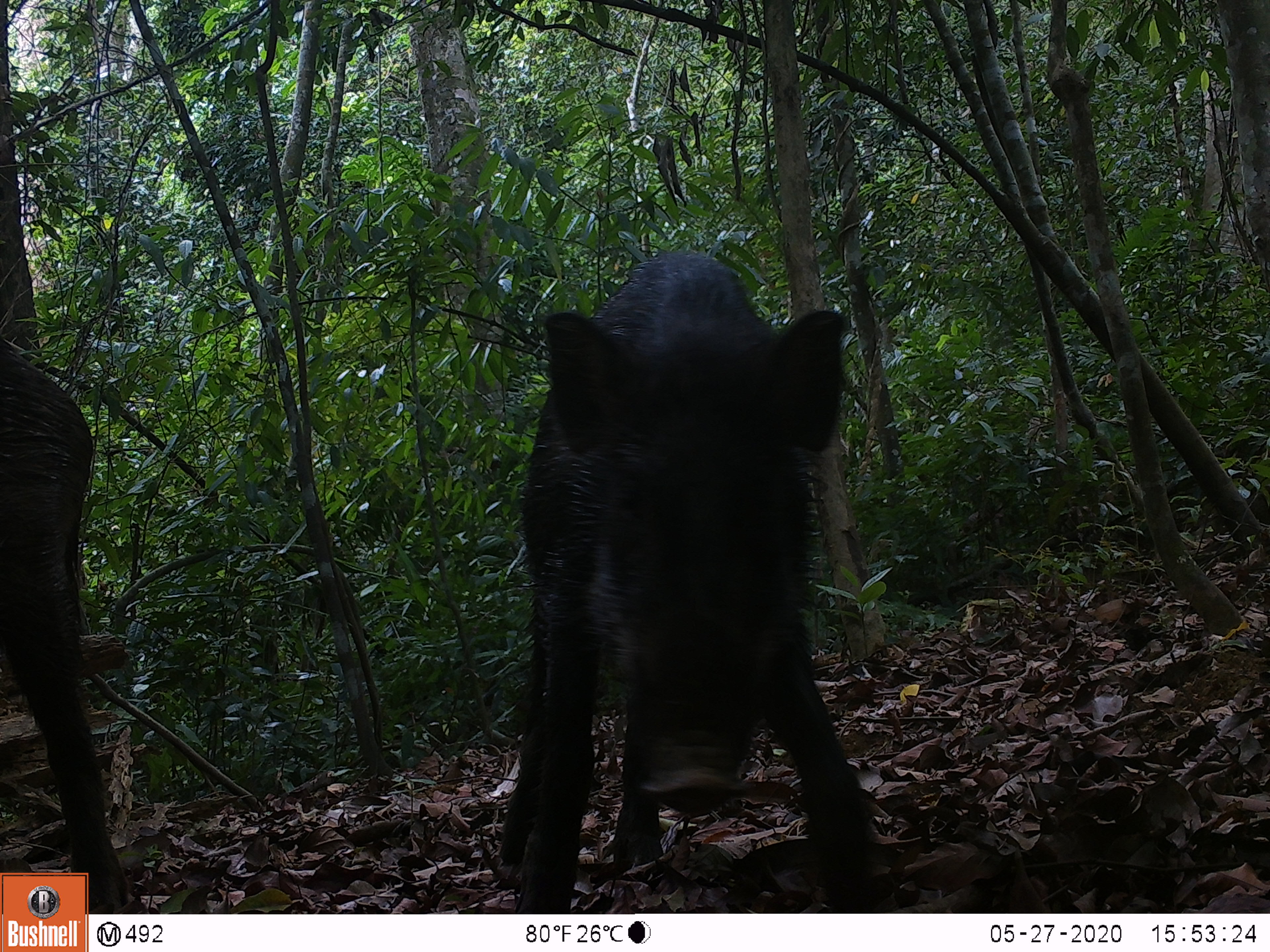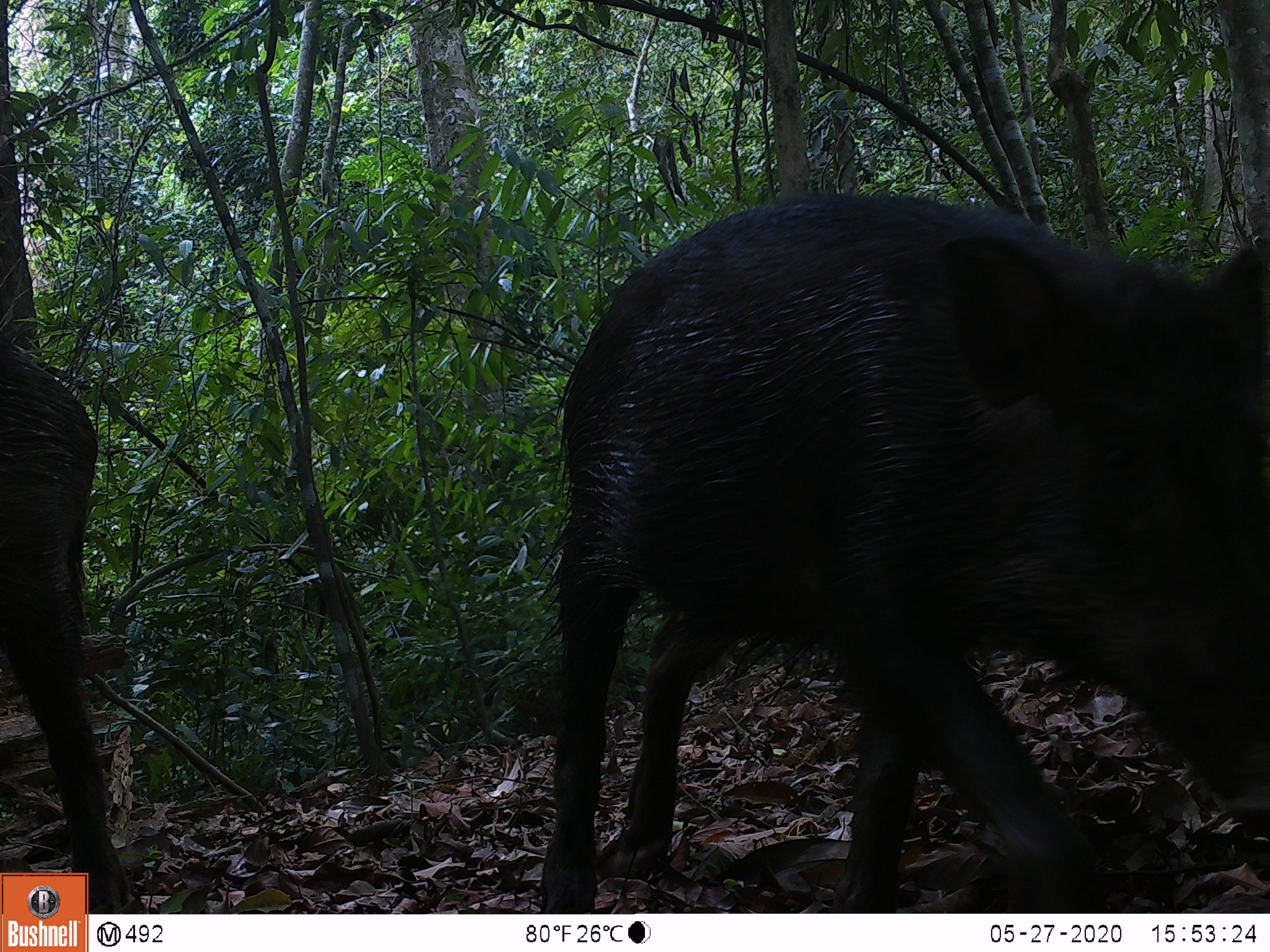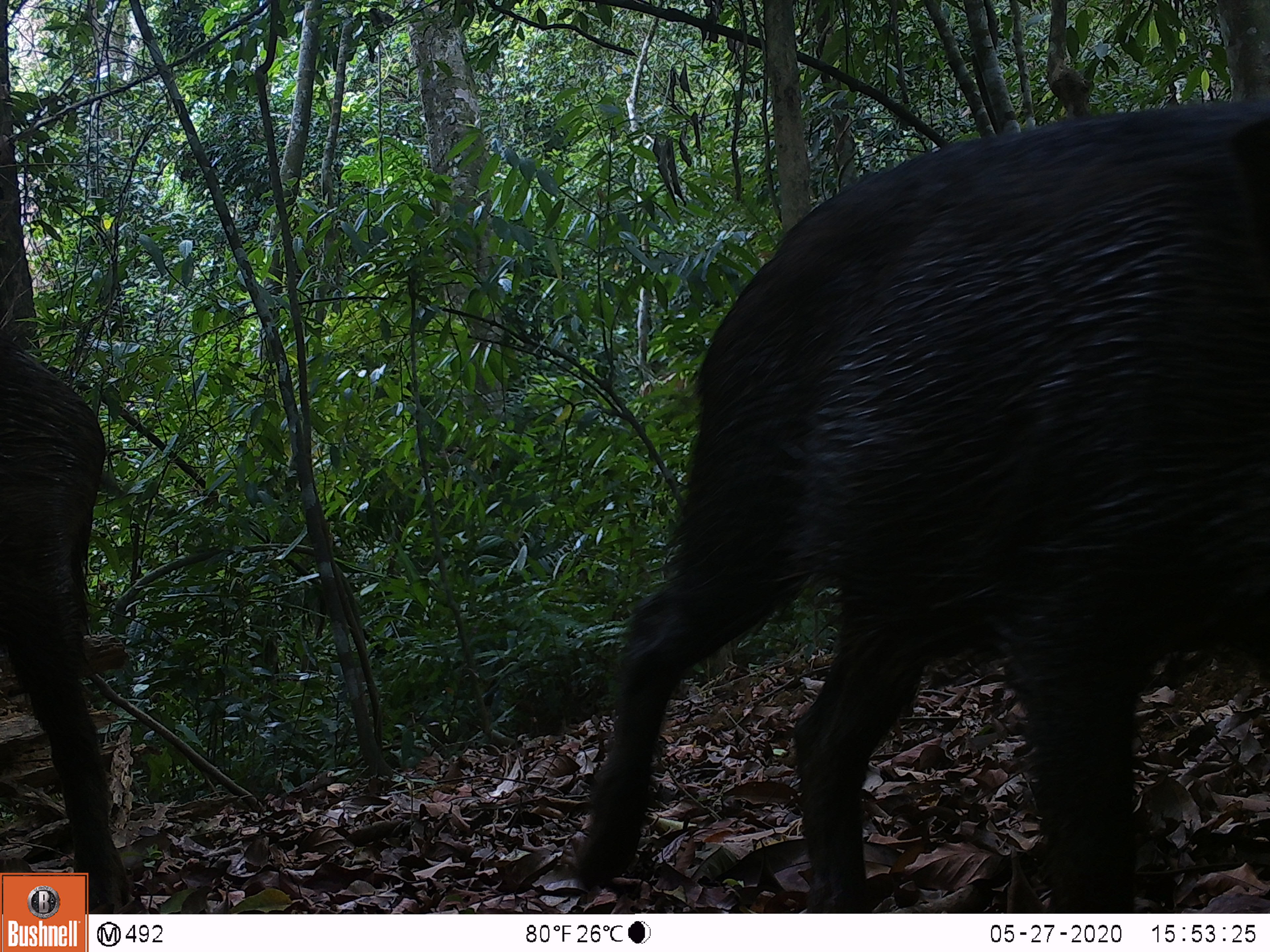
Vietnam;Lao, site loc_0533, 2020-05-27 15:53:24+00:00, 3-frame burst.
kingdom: Animalia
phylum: Chordata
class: Mammalia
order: Artiodactyla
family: Suidae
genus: Sus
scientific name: Sus scrofa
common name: eurasian wild pig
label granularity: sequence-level